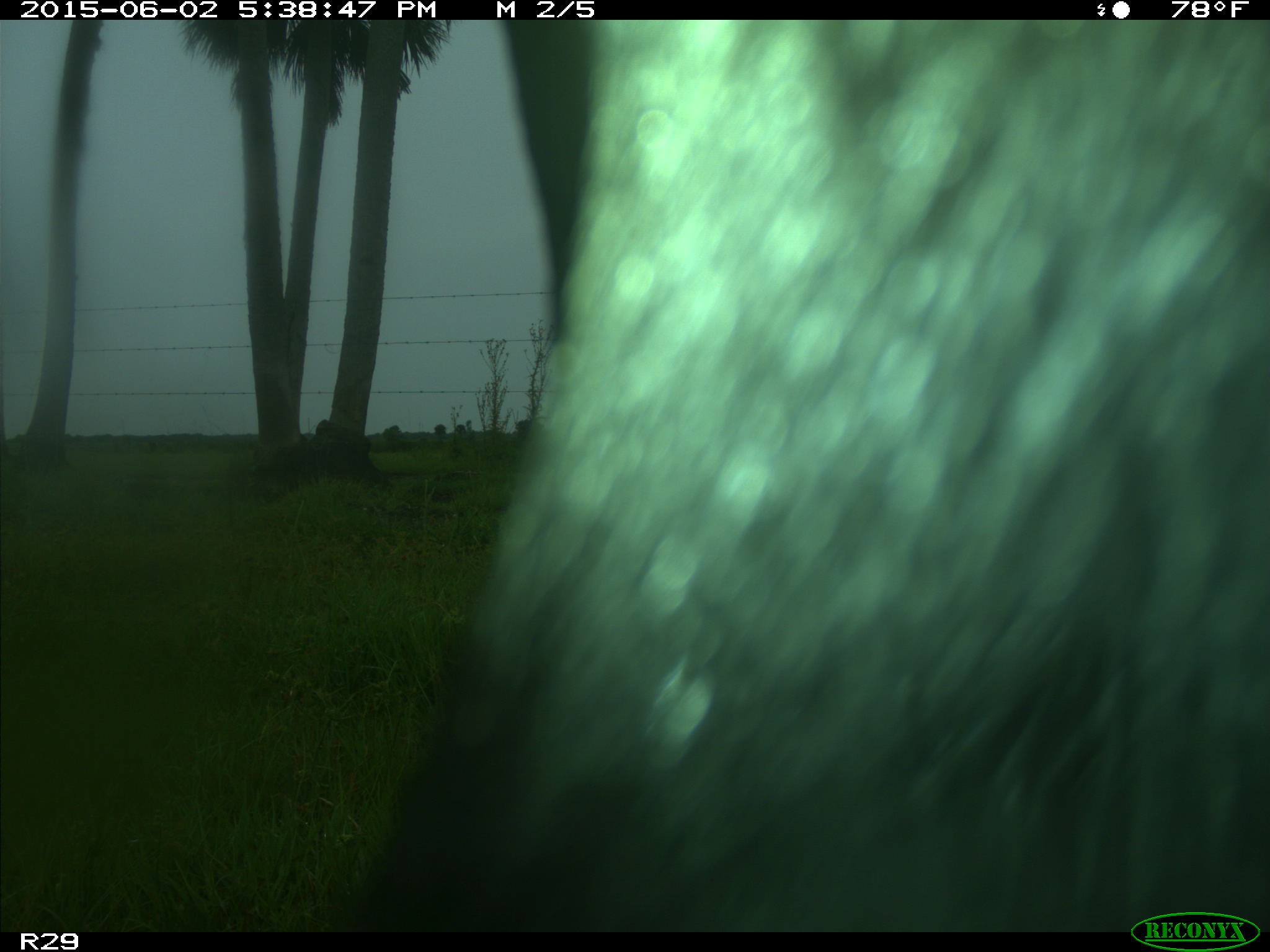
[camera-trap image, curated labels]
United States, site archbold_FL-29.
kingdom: Animalia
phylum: Chordata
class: Mammalia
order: Artiodactyla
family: Bovidae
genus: Bos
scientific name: Bos taurus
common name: domestic cow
Bos taurus (domestic cow).